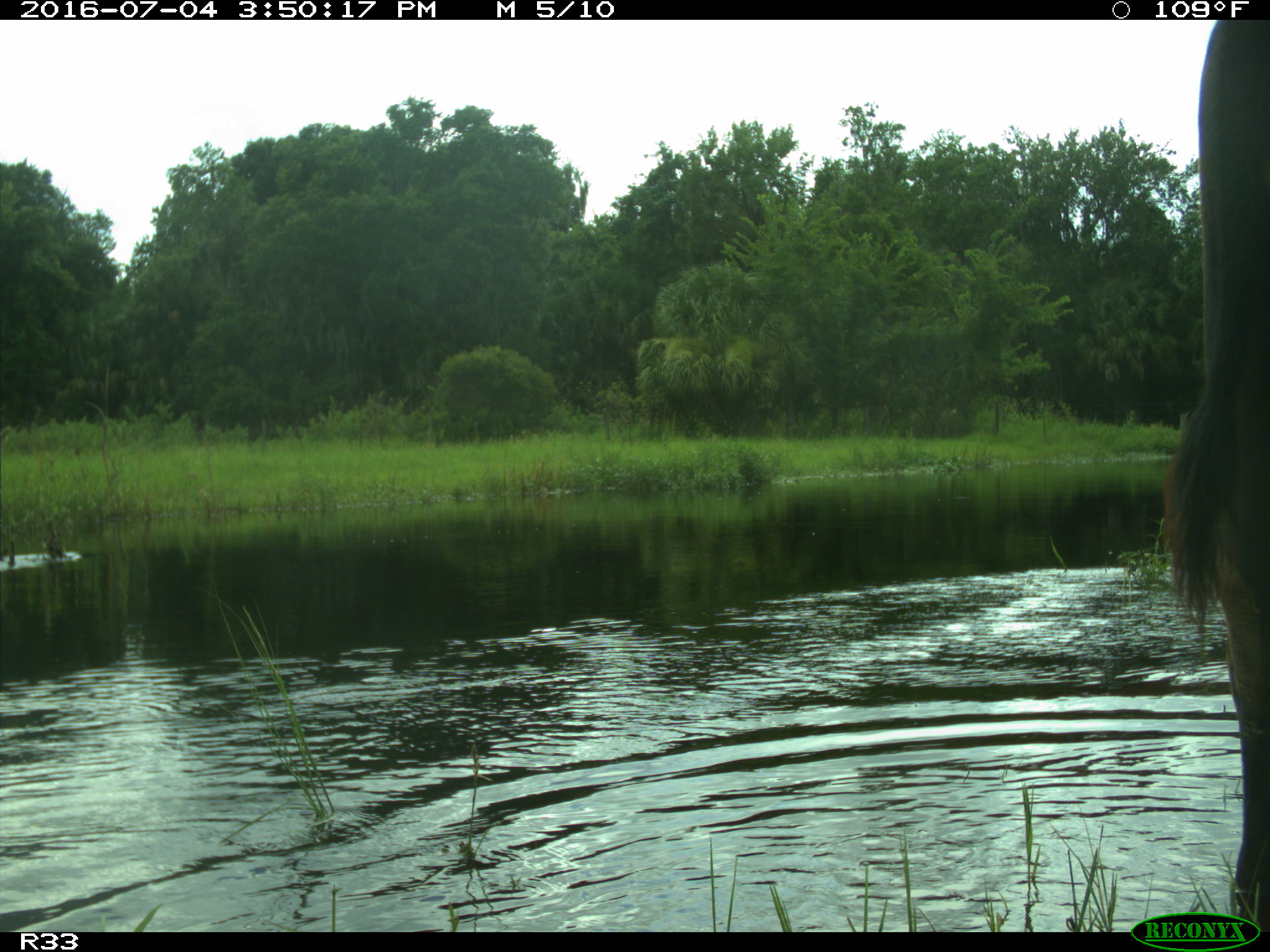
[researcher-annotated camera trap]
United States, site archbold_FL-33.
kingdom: Animalia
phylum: Chordata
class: Mammalia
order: Artiodactyla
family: Bovidae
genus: Bos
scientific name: Bos taurus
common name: domestic cow